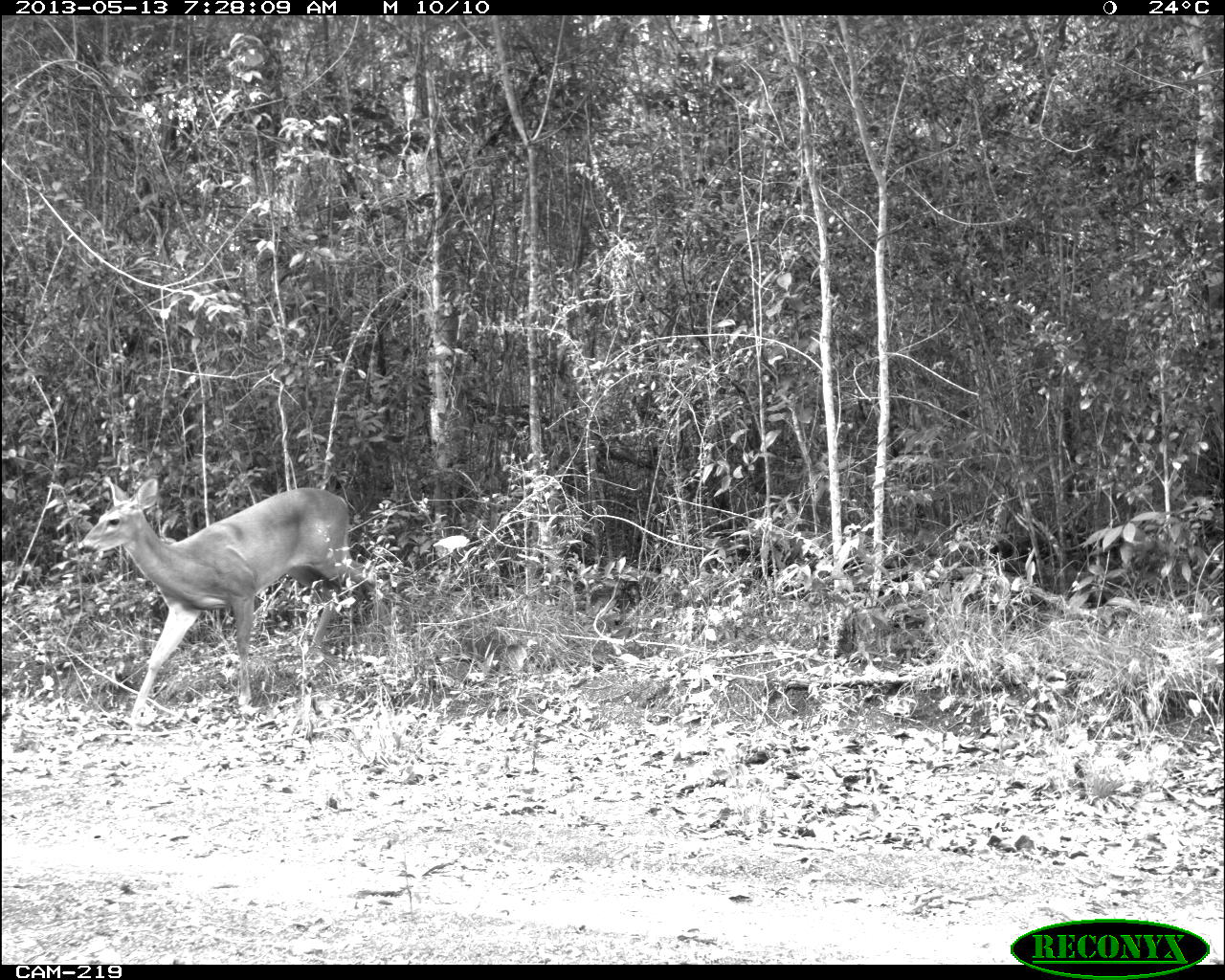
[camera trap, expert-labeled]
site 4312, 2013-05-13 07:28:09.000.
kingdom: Animalia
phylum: Chordata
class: Mammalia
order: Artiodactyla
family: Cervidae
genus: Odocoileus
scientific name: Odocoileus virginianus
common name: white-tailed deer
Odocoileus virginianus (white-tailed deer), count 1, sex female.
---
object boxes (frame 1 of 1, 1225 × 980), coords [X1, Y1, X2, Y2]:
odocoileus virginianus: [79, 477, 383, 727]